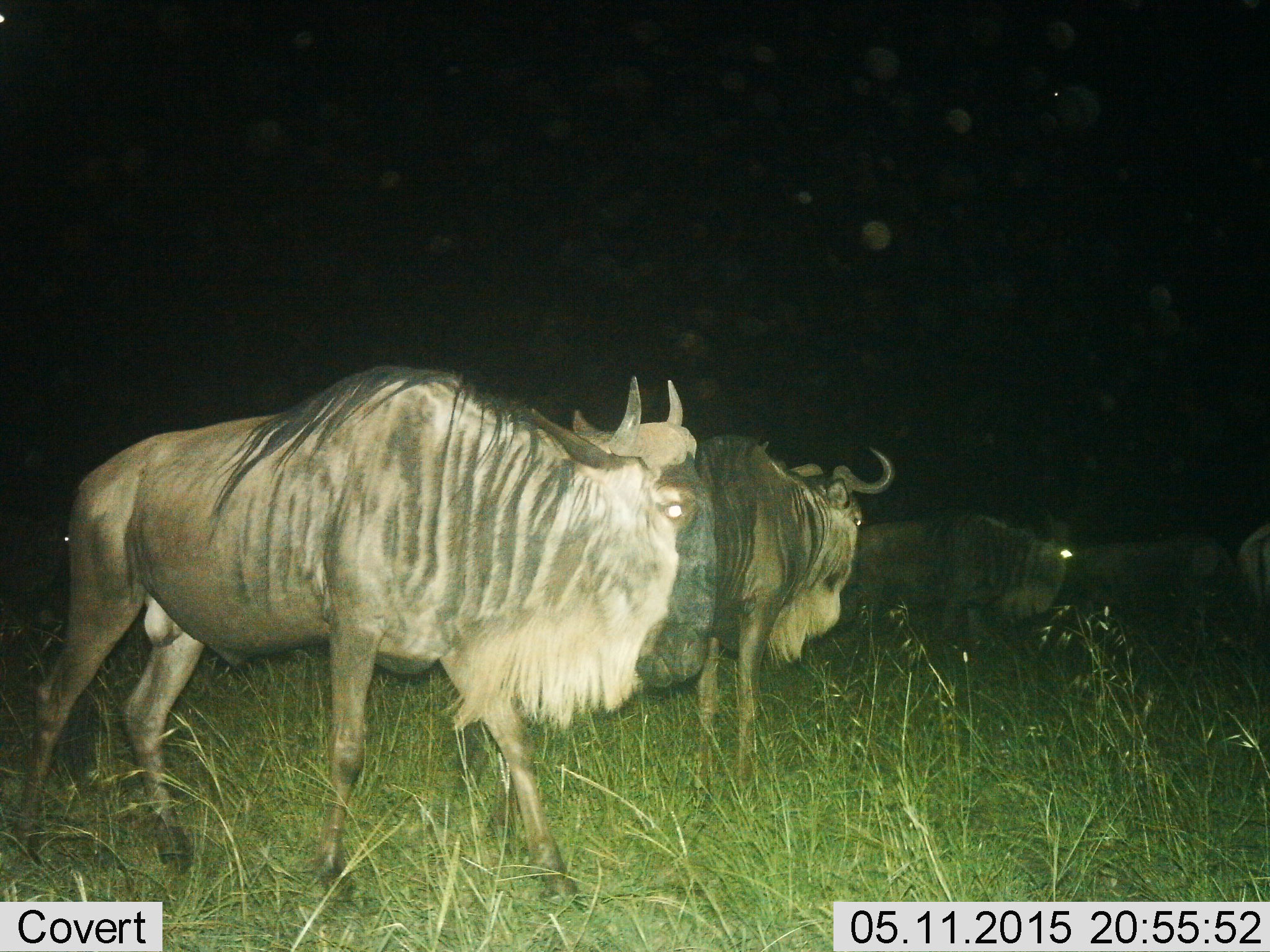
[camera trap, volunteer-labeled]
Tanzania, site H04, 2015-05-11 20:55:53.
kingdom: Animalia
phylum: Chordata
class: Mammalia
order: Artiodactyla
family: Bovidae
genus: Connochaetes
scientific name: Connochaetes taurinus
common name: blue wildebeest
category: wildebeest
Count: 5.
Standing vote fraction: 50%.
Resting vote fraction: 0%.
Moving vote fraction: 80%.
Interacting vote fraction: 0%.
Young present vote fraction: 0%.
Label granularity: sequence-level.